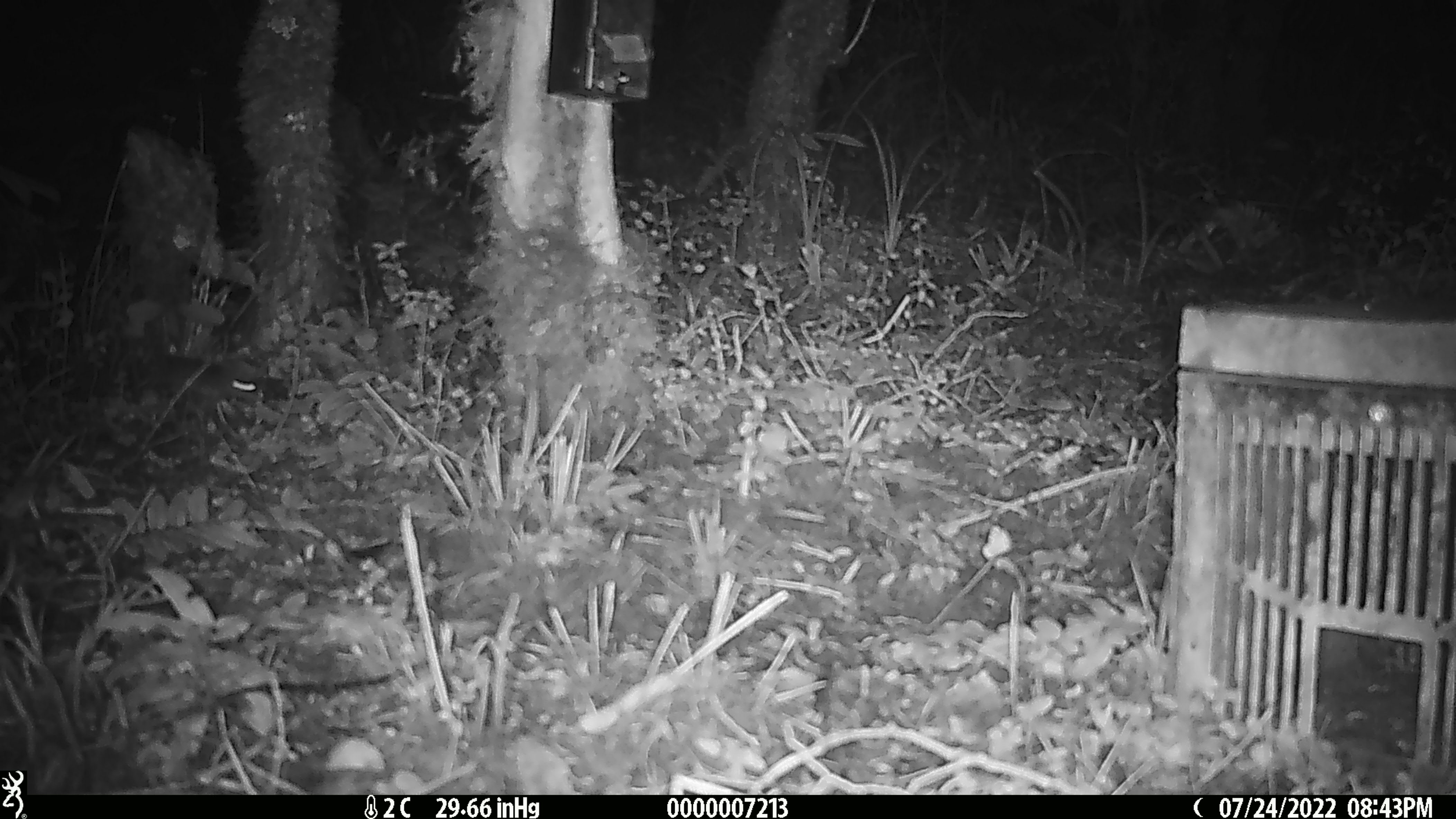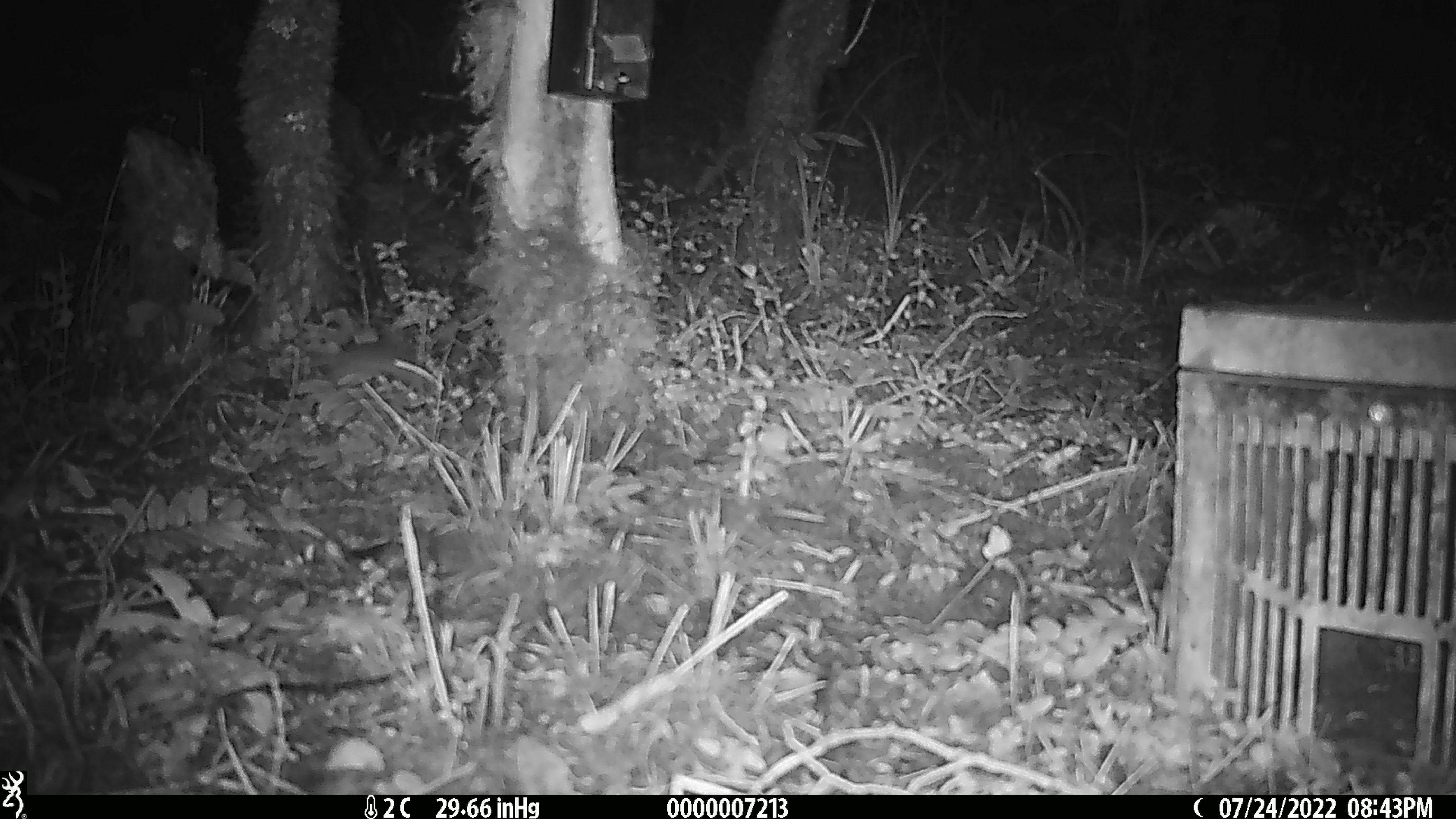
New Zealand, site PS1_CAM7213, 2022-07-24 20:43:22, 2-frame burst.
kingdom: Animalia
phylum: Chordata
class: Mammalia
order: Rodentia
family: Muridae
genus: Mus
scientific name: Mus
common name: mouse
Mouse (Mus).